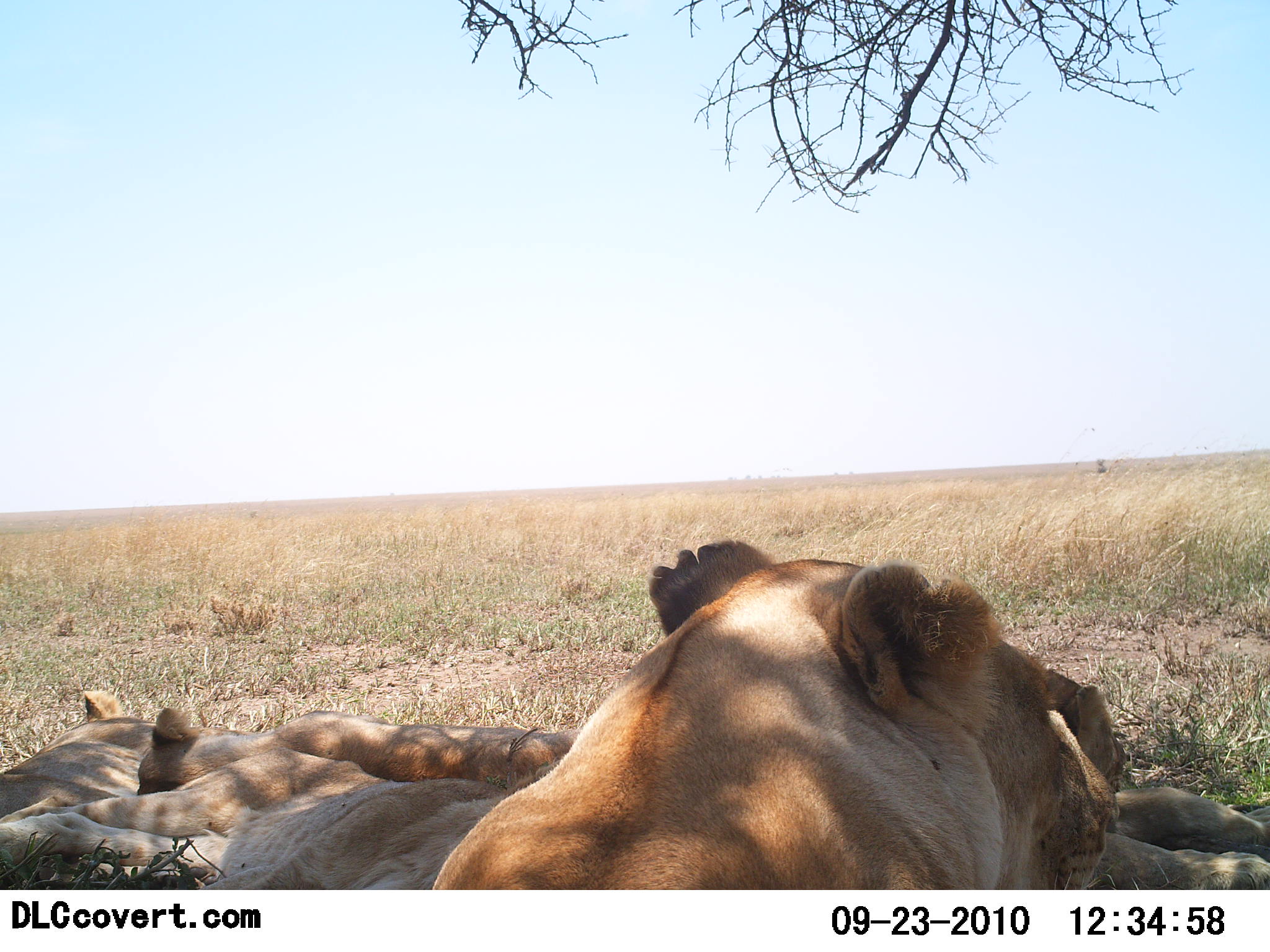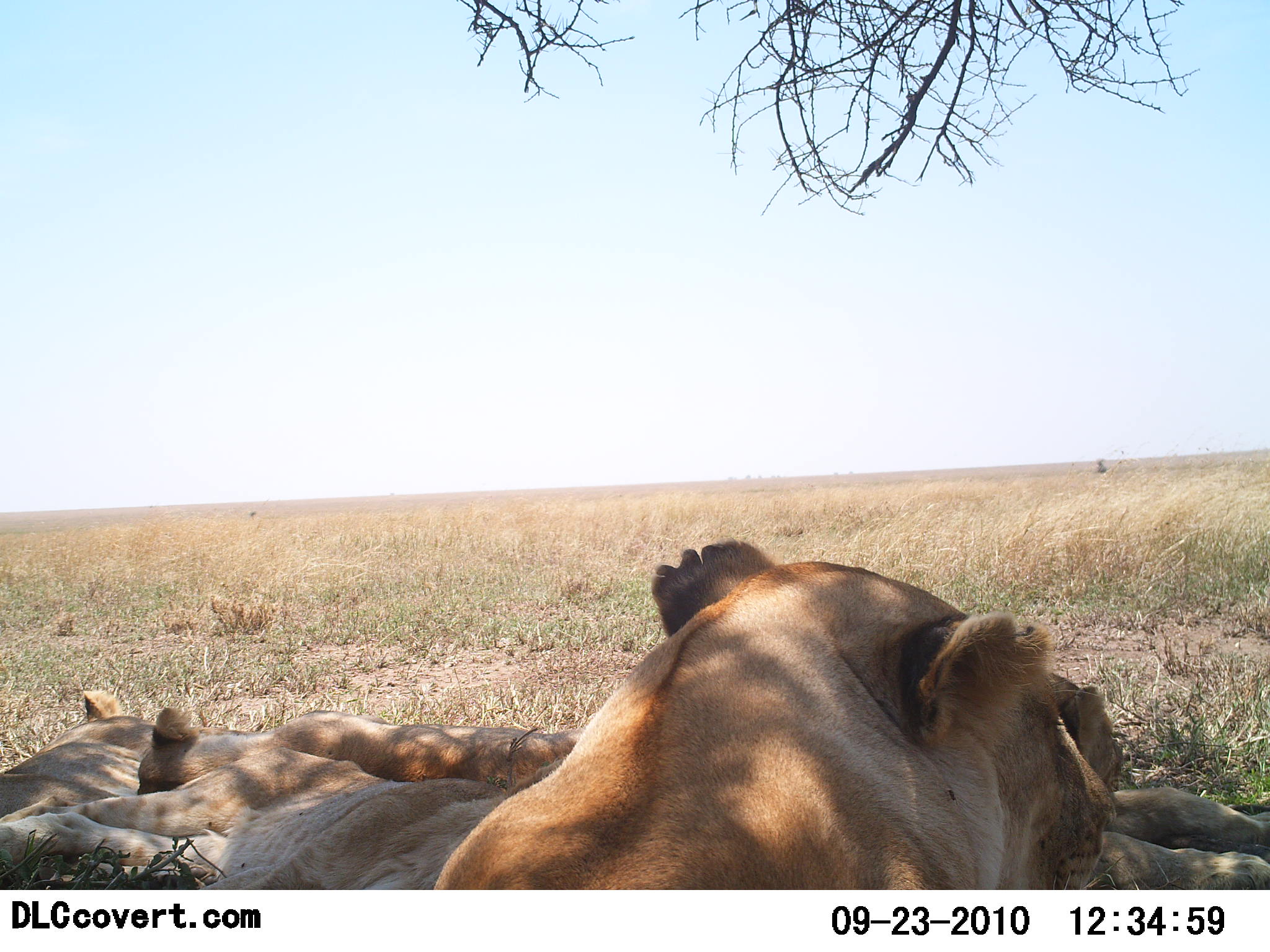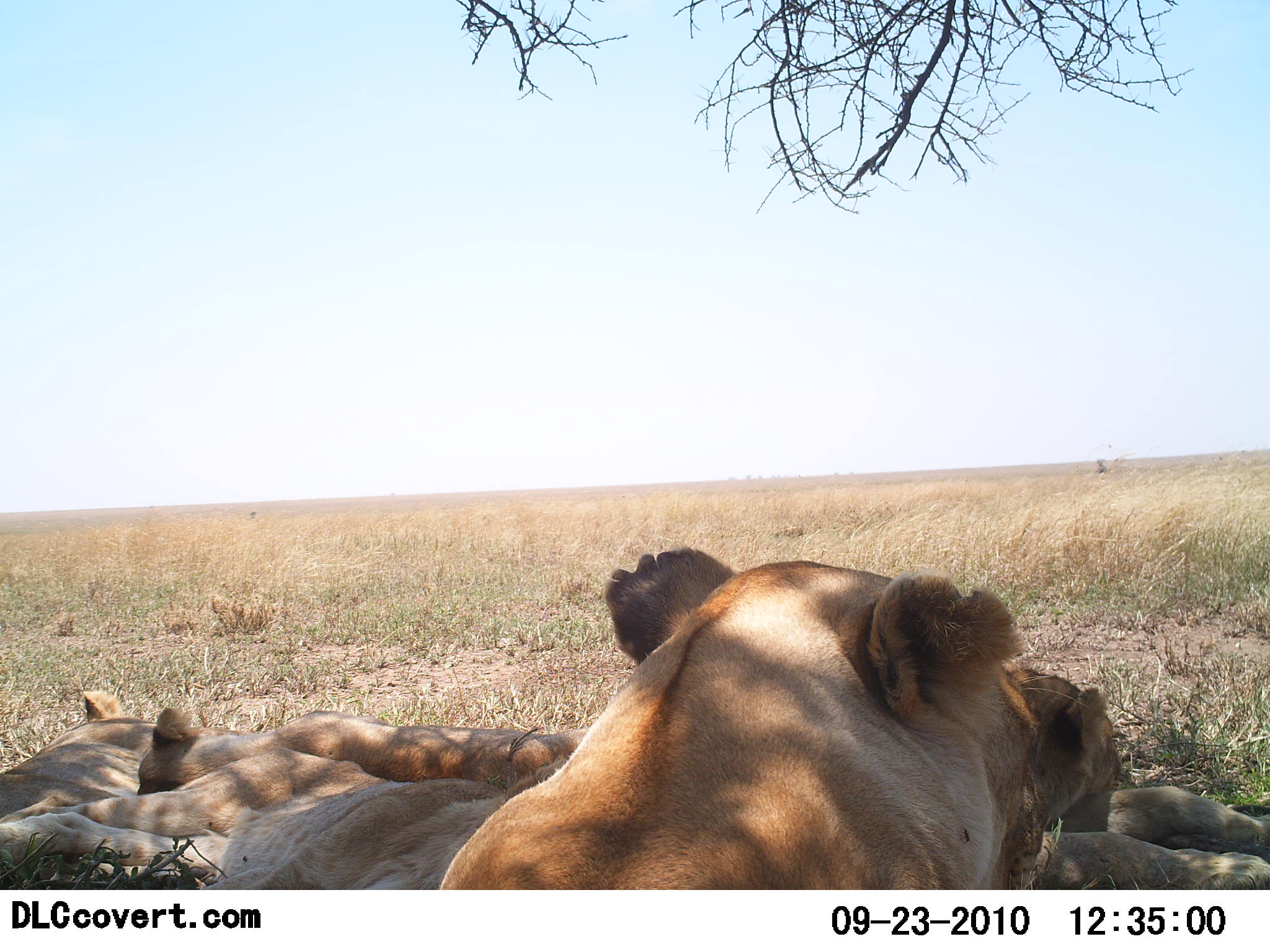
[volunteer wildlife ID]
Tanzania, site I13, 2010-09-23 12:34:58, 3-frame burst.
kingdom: Animalia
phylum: Chordata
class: Mammalia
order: Carnivora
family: Felidae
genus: Panthera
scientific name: Panthera leo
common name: lion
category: lionfemale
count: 5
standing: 0%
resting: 100%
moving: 0%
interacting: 7%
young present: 33%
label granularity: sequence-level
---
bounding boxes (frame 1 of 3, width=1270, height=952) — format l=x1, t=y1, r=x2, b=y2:
animal: l=433, t=532, r=1117, b=891; l=0, t=752, r=517, b=888; l=1052, t=668, r=1270, b=890; l=136, t=706, r=580, b=797; l=0, t=689, r=156, b=810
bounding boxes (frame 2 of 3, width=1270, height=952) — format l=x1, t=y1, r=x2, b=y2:
animal: l=430, t=538, r=1108, b=889; l=0, t=746, r=566, b=890; l=1050, t=673, r=1270, b=891; l=136, t=706, r=586, b=801; l=0, t=691, r=157, b=819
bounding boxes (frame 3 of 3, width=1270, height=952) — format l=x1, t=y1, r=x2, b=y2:
animal: l=435, t=545, r=1051, b=891; l=0, t=753, r=566, b=889; l=1003, t=665, r=1270, b=889; l=139, t=707, r=591, b=797; l=0, t=689, r=157, b=817